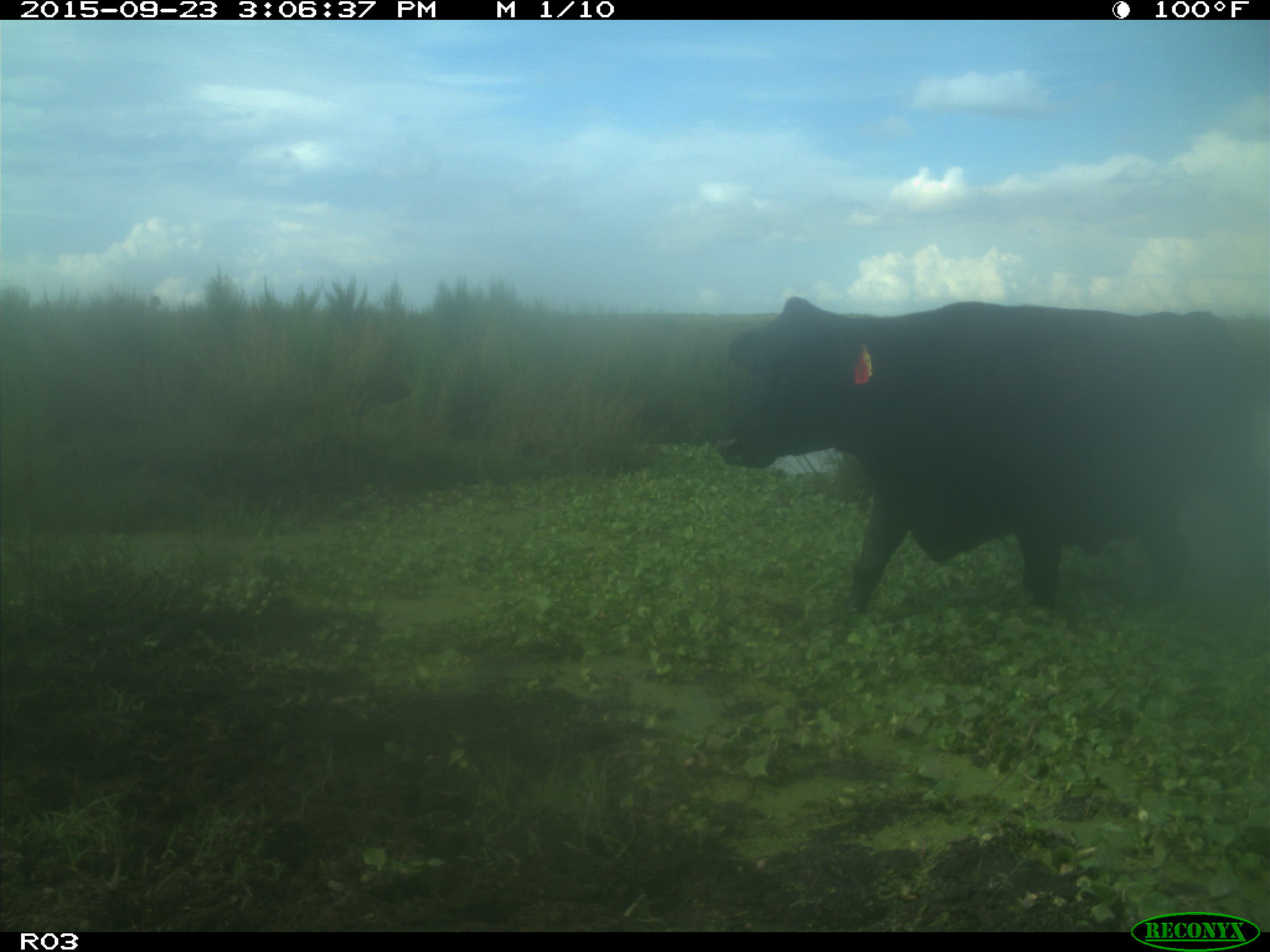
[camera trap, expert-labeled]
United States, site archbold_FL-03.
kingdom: Animalia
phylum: Chordata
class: Mammalia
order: Artiodactyla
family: Bovidae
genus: Bos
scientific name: Bos taurus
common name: domestic cow